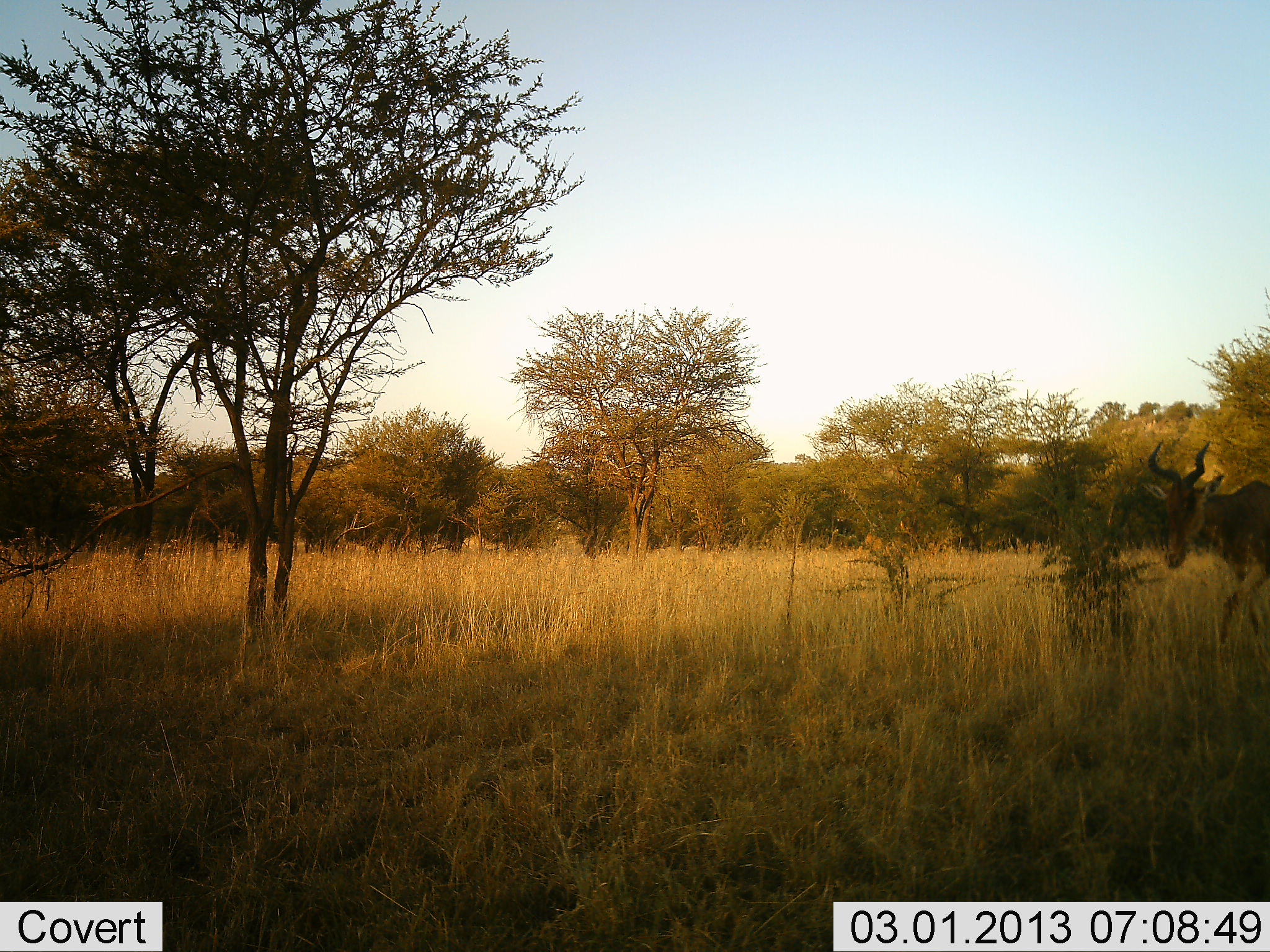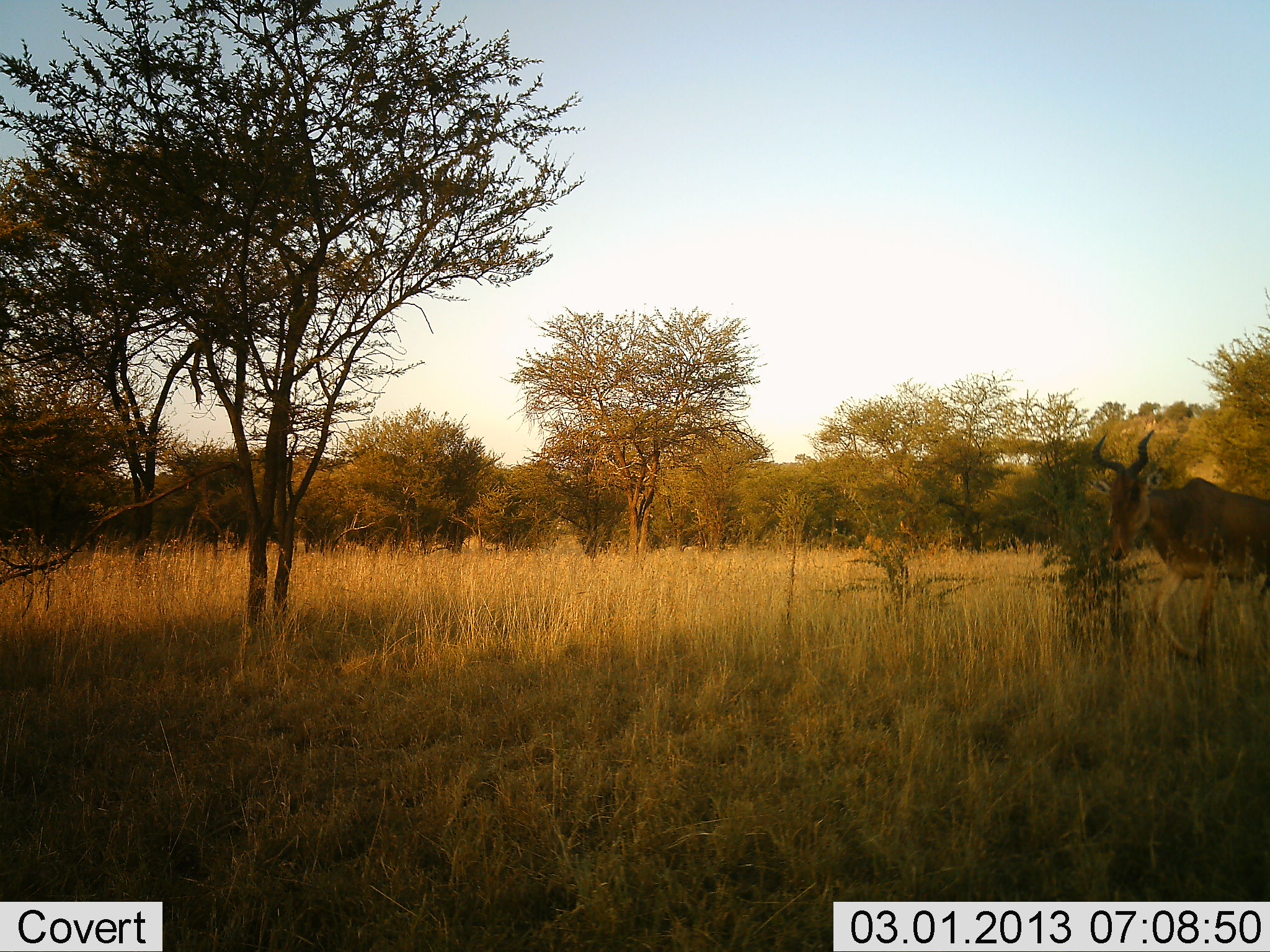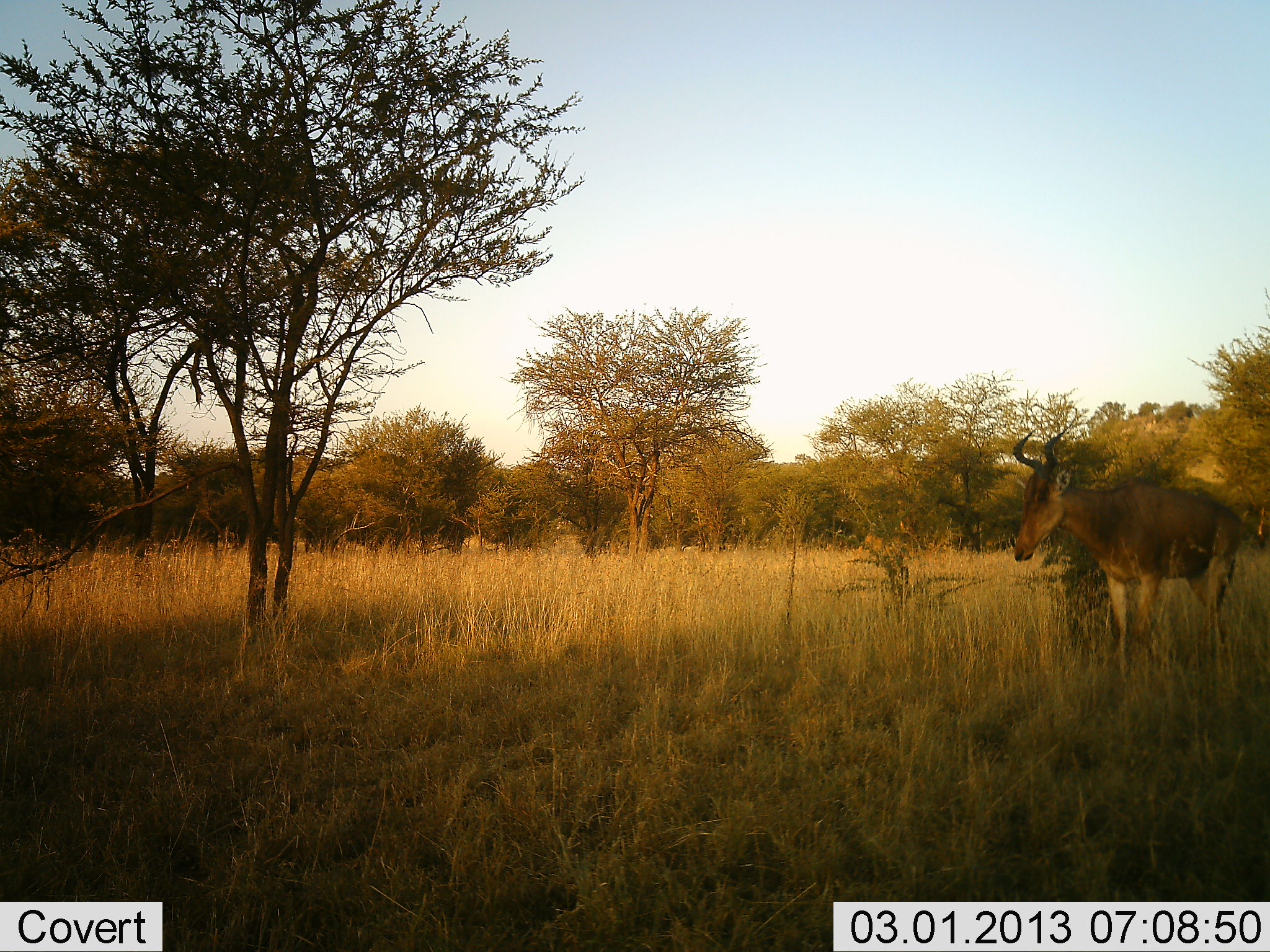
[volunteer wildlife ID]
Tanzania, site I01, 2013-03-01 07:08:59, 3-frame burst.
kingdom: Animalia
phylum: Chordata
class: Mammalia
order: Artiodactyla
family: Bovidae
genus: Alcelaphus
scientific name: Alcelaphus buselaphus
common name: hartebeest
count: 1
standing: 8%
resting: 0%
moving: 92%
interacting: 0%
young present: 0%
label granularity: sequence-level